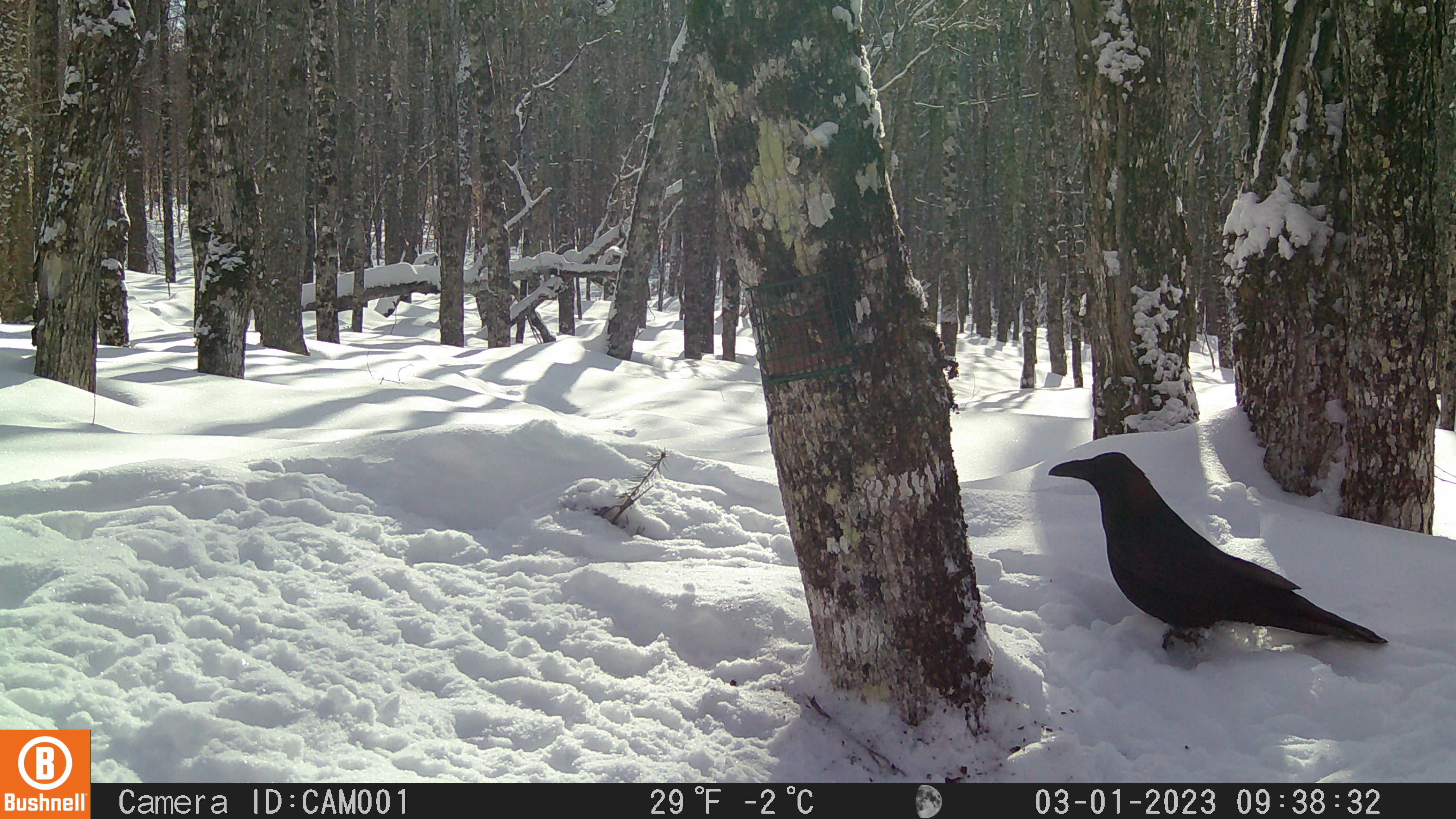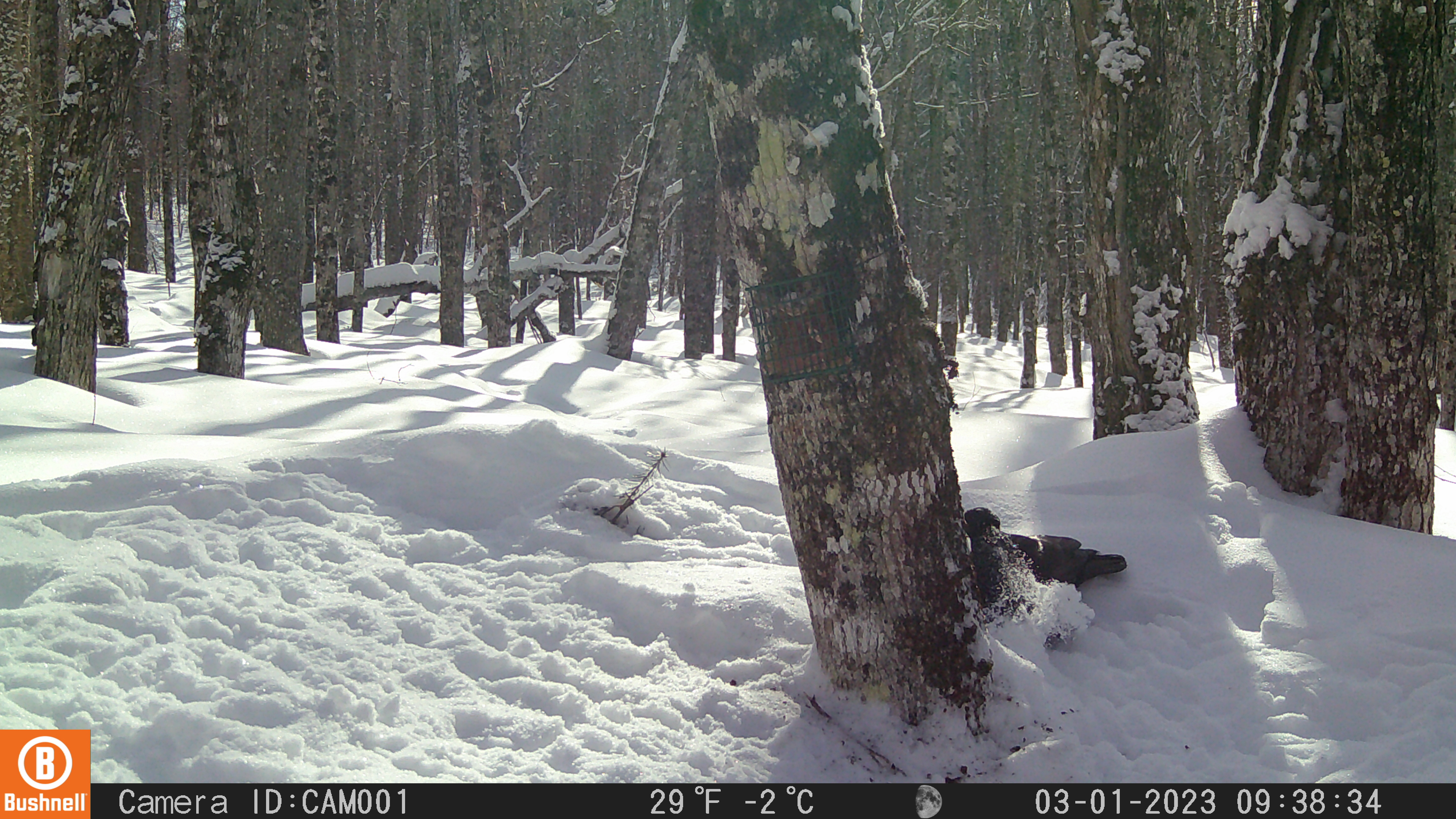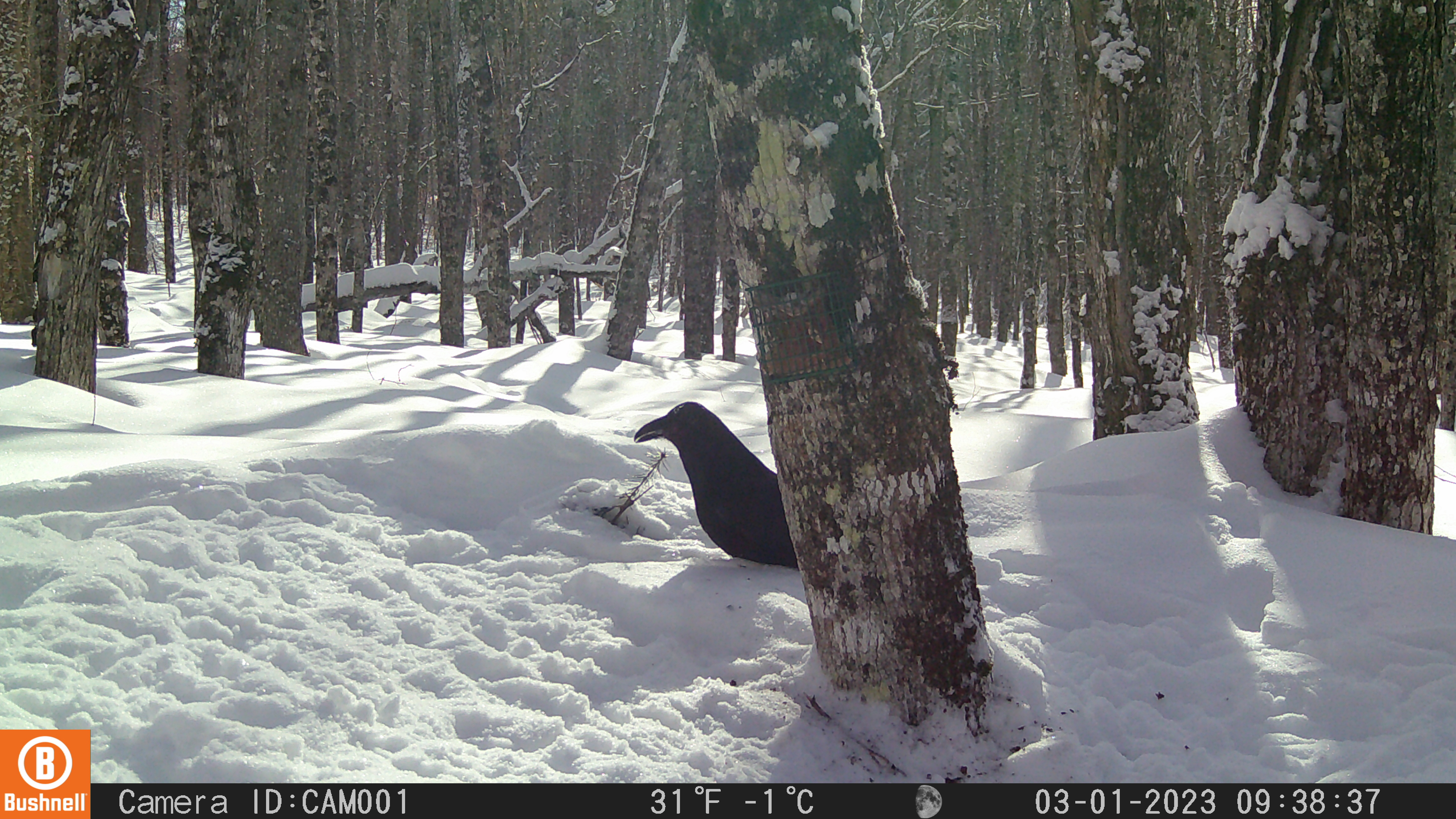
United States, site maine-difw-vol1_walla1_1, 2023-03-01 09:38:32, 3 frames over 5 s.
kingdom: Animalia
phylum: Chordata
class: Aves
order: Passeriformes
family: Corvidae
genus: Corvus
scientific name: Corvus corax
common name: common raven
Common raven (Corvus corax).